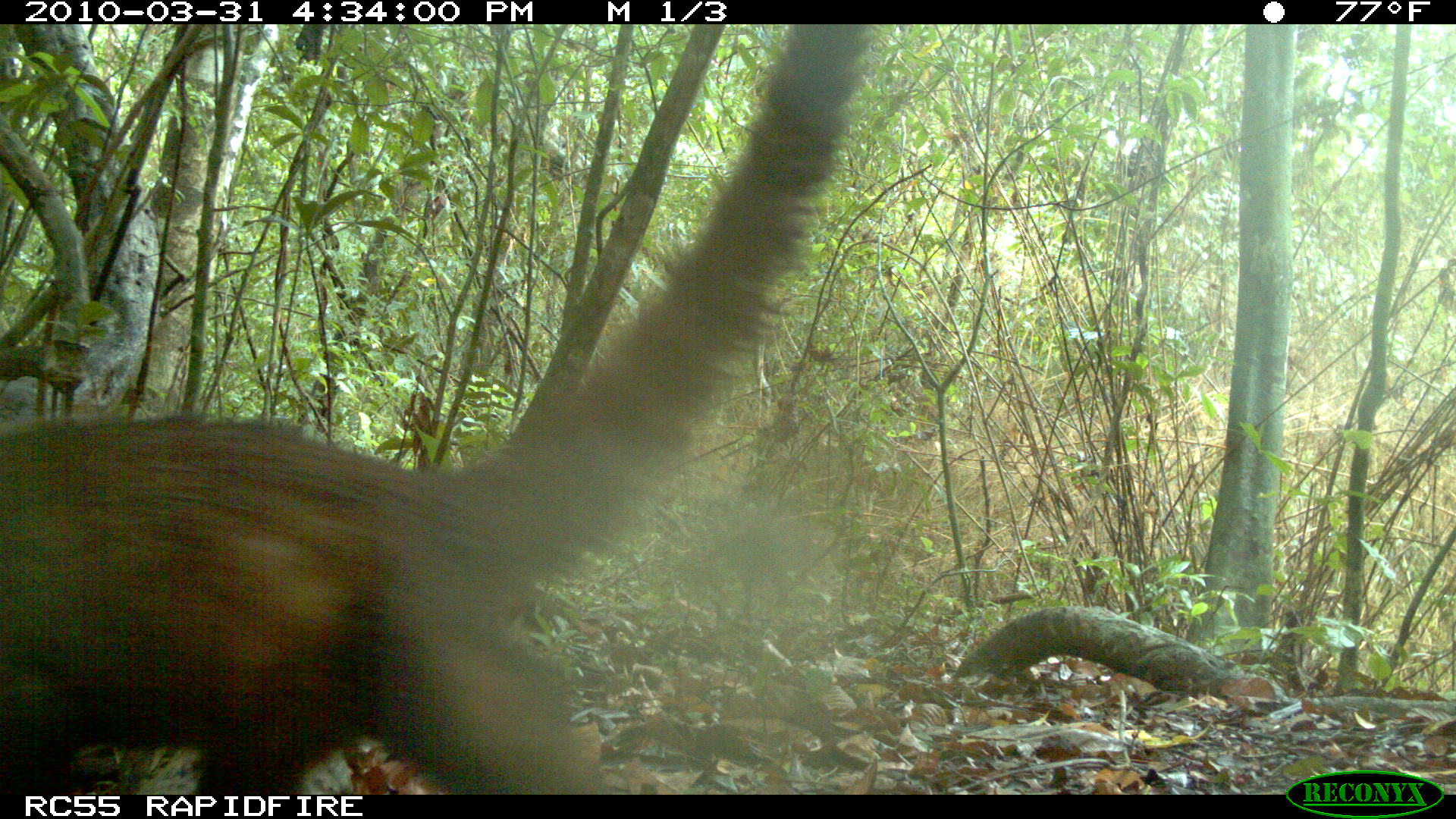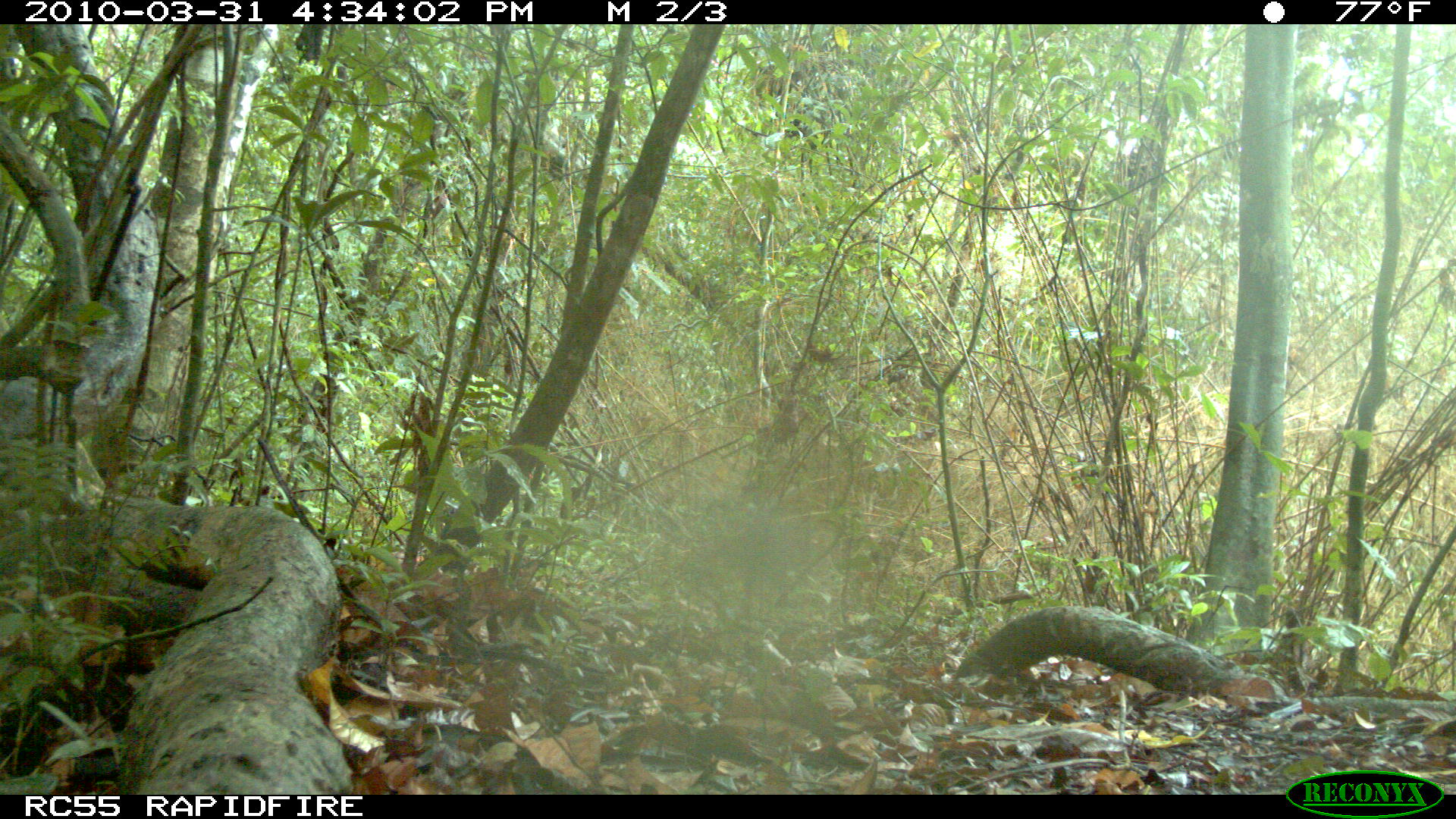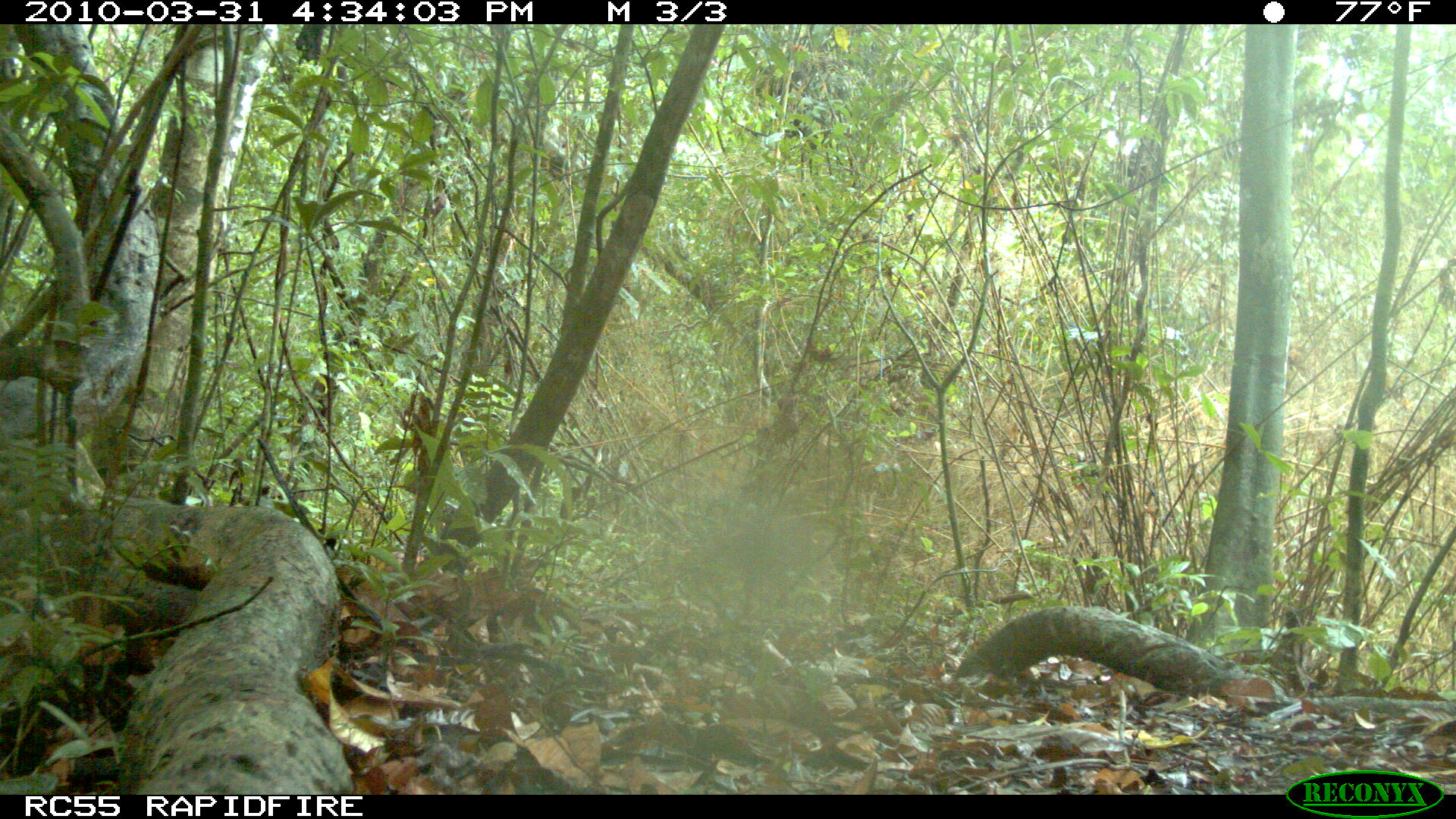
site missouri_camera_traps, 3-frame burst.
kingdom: Animalia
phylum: Chordata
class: Mammalia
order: Carnivora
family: Procyonidae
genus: Nasua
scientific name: Nasua narica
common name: white-nosed coati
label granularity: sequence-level